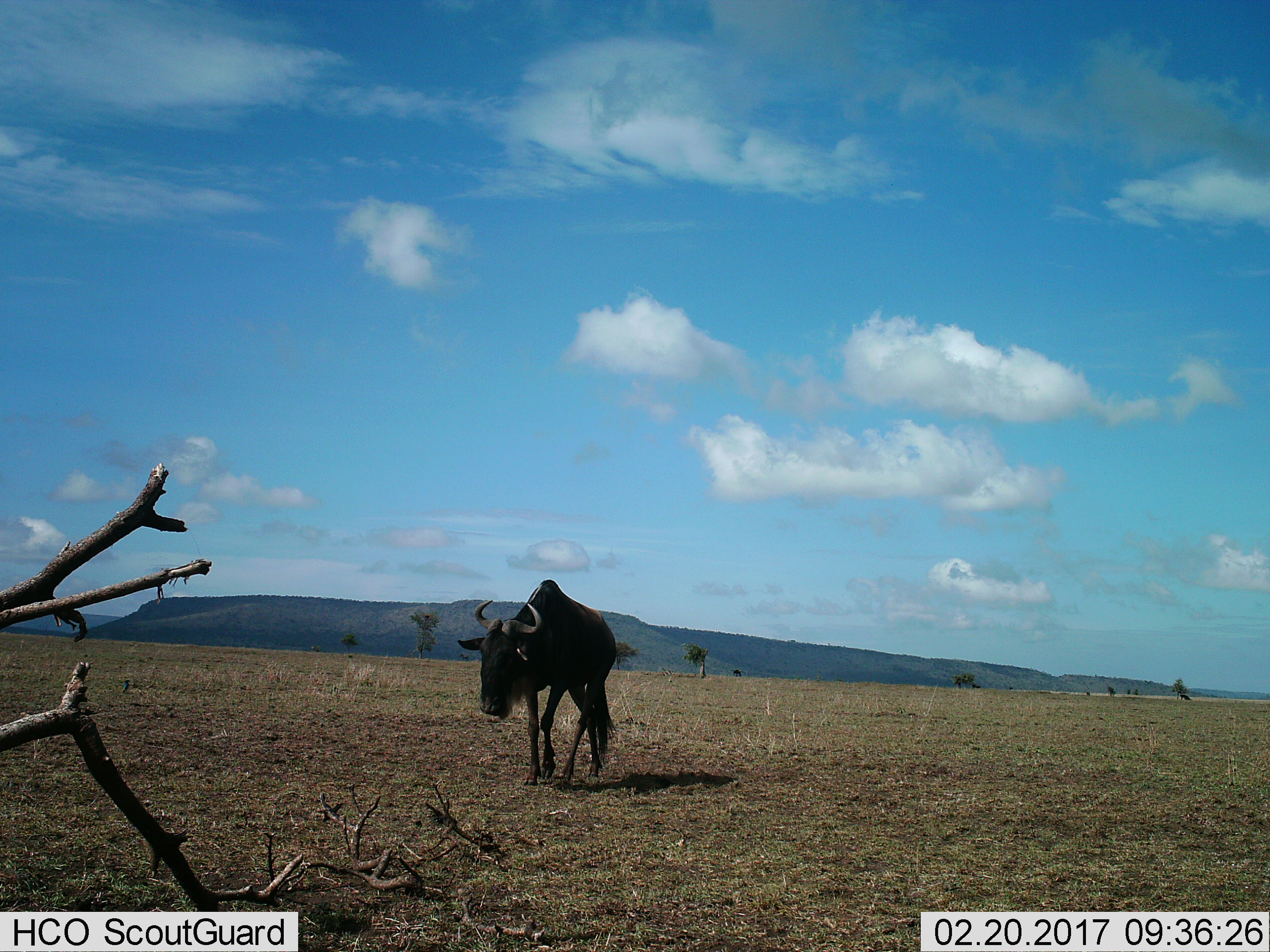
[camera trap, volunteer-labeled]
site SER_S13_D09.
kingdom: Animalia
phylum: Chordata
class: Mammalia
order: Artiodactyla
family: Bovidae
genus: Connochaetes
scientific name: Connochaetes taurinus taurinus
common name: blue wildebeest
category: wildebeestblue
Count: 1.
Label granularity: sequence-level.